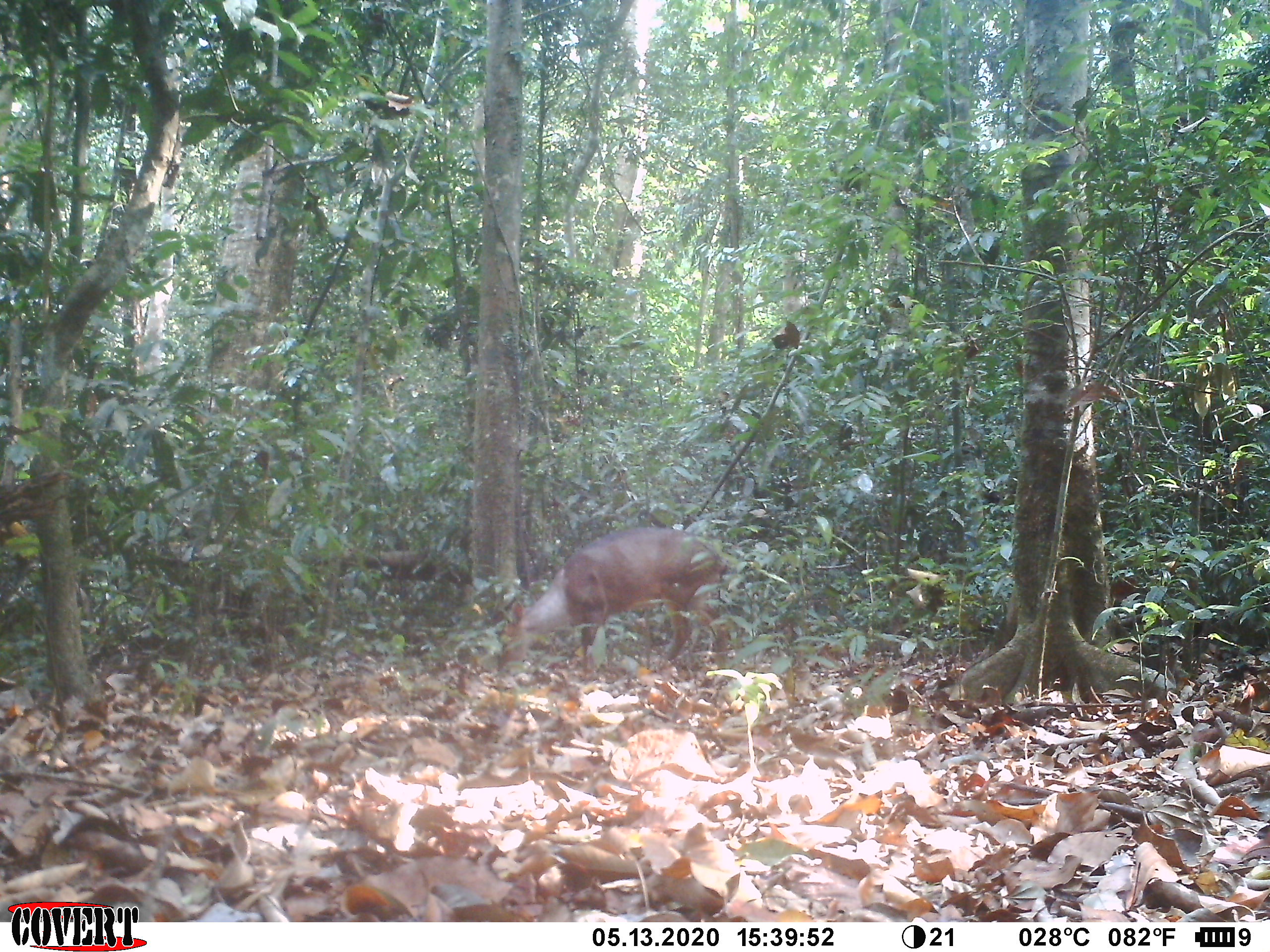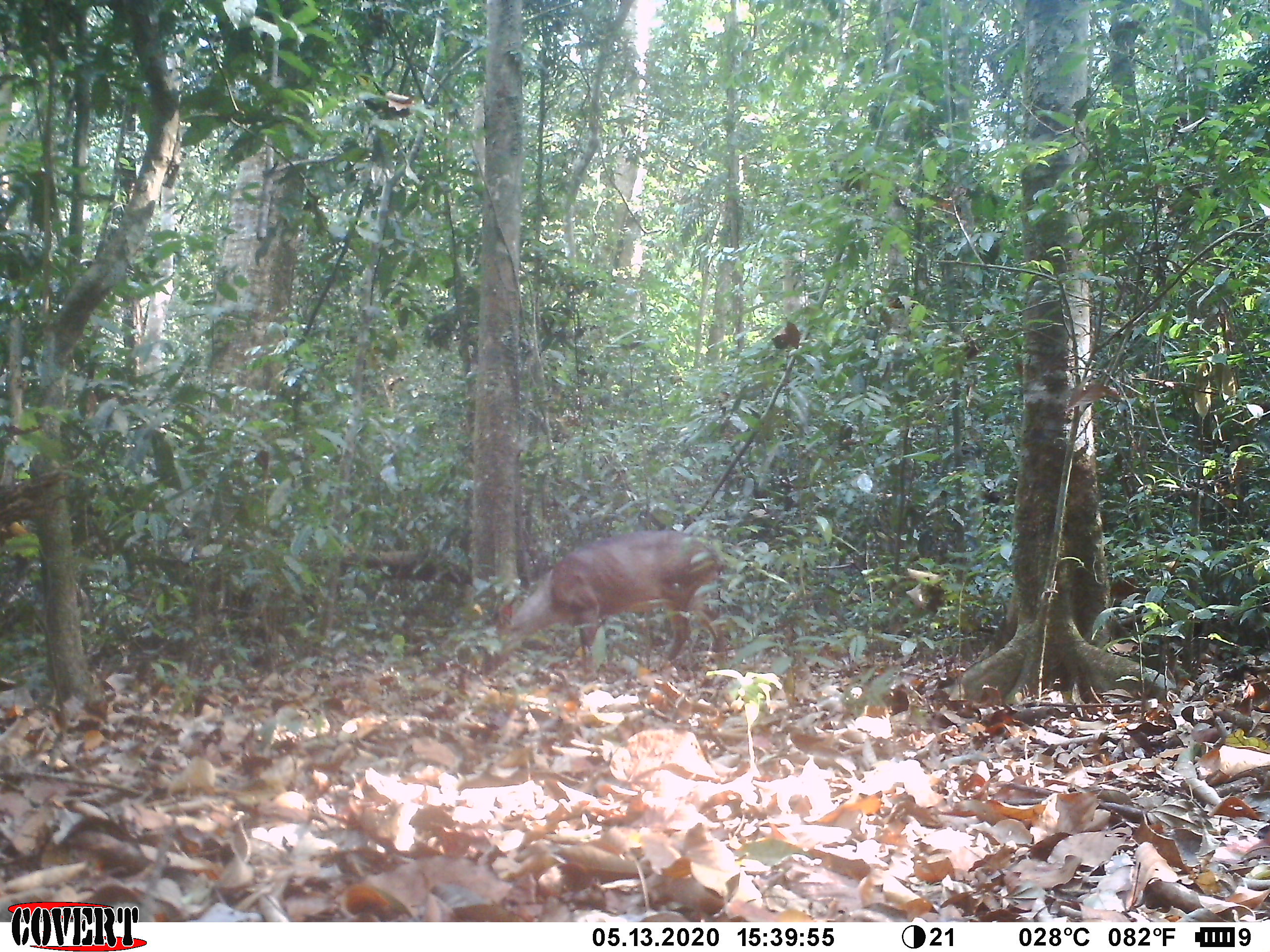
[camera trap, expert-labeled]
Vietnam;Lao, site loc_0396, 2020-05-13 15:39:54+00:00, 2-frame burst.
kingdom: Animalia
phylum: Chordata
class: Mammalia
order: Artiodactyla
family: Cervidae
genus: Muntiacus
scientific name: Muntiacus vuquangensis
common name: large-antlered muntjac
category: large antlered muntjac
Large antlered muntjac (large-antlered muntjac) (Muntiacus vuquangensis). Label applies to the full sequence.